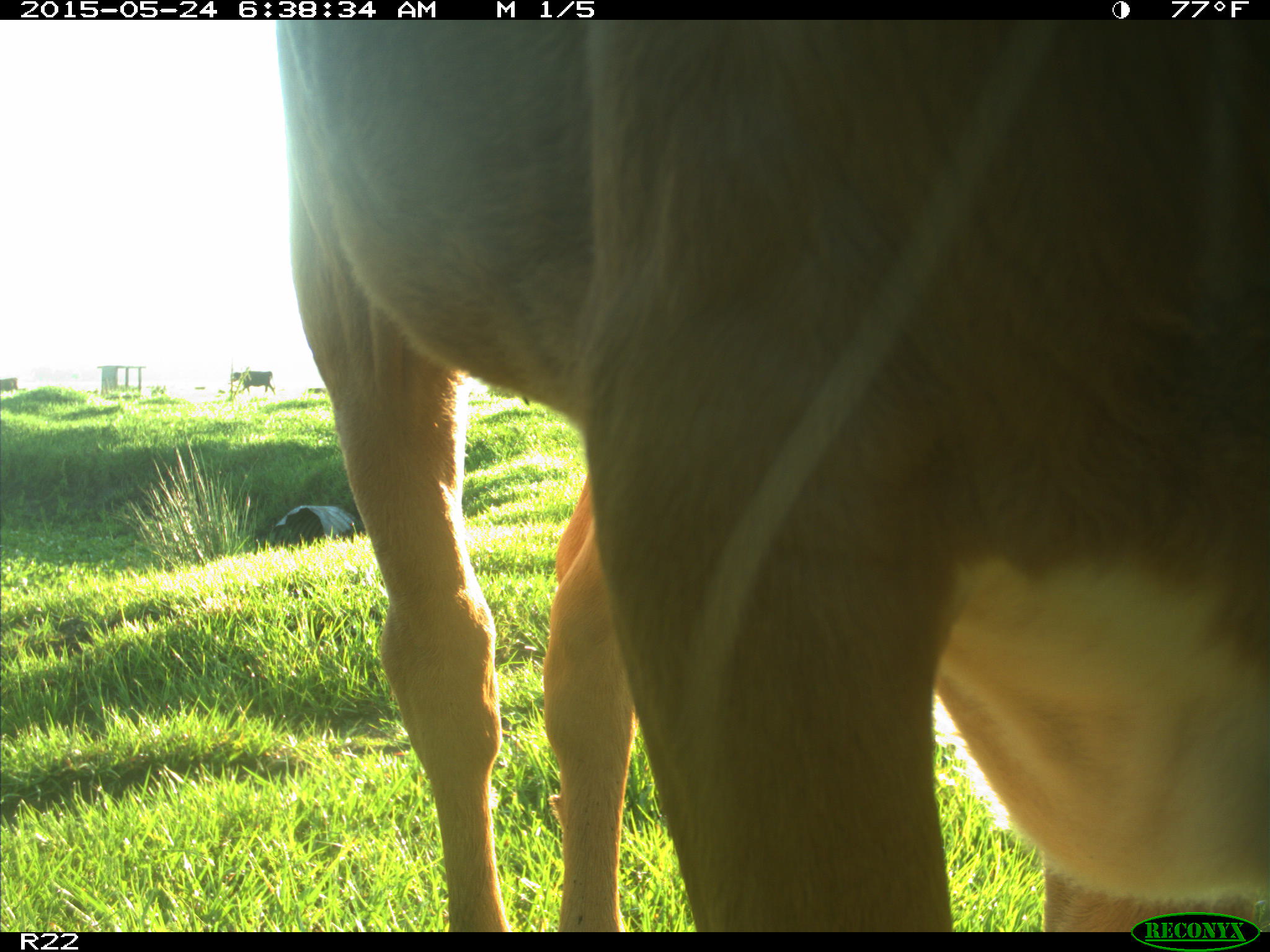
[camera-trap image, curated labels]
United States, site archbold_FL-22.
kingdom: Animalia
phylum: Chordata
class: Mammalia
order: Artiodactyla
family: Bovidae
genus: Bos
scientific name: Bos taurus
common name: domestic cow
Bos taurus (domestic cow).